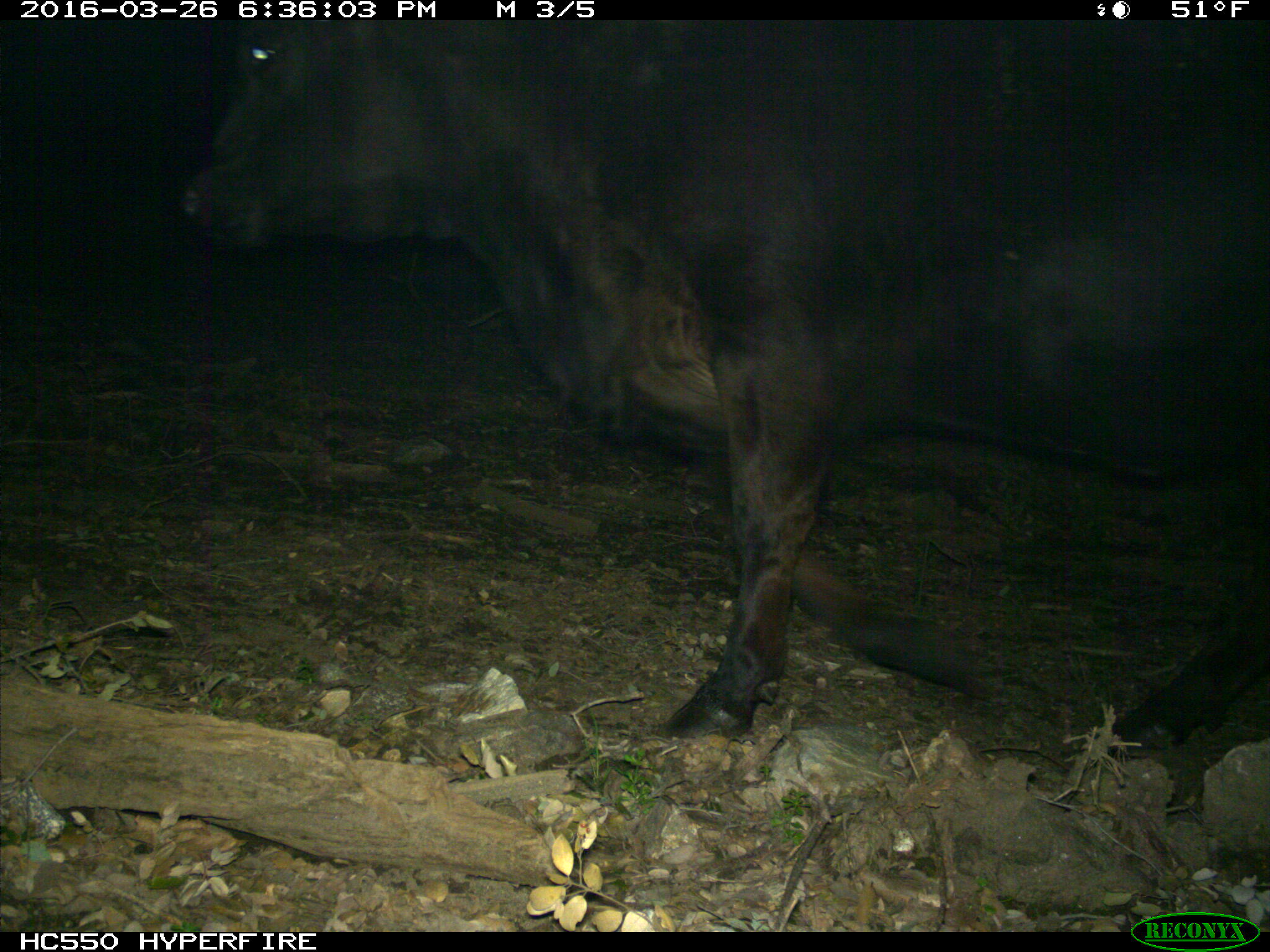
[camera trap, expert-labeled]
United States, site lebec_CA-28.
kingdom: Animalia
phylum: Chordata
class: Mammalia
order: Artiodactyla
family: Bovidae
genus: Bos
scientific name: Bos taurus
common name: domestic cow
Bos taurus (domestic cow).